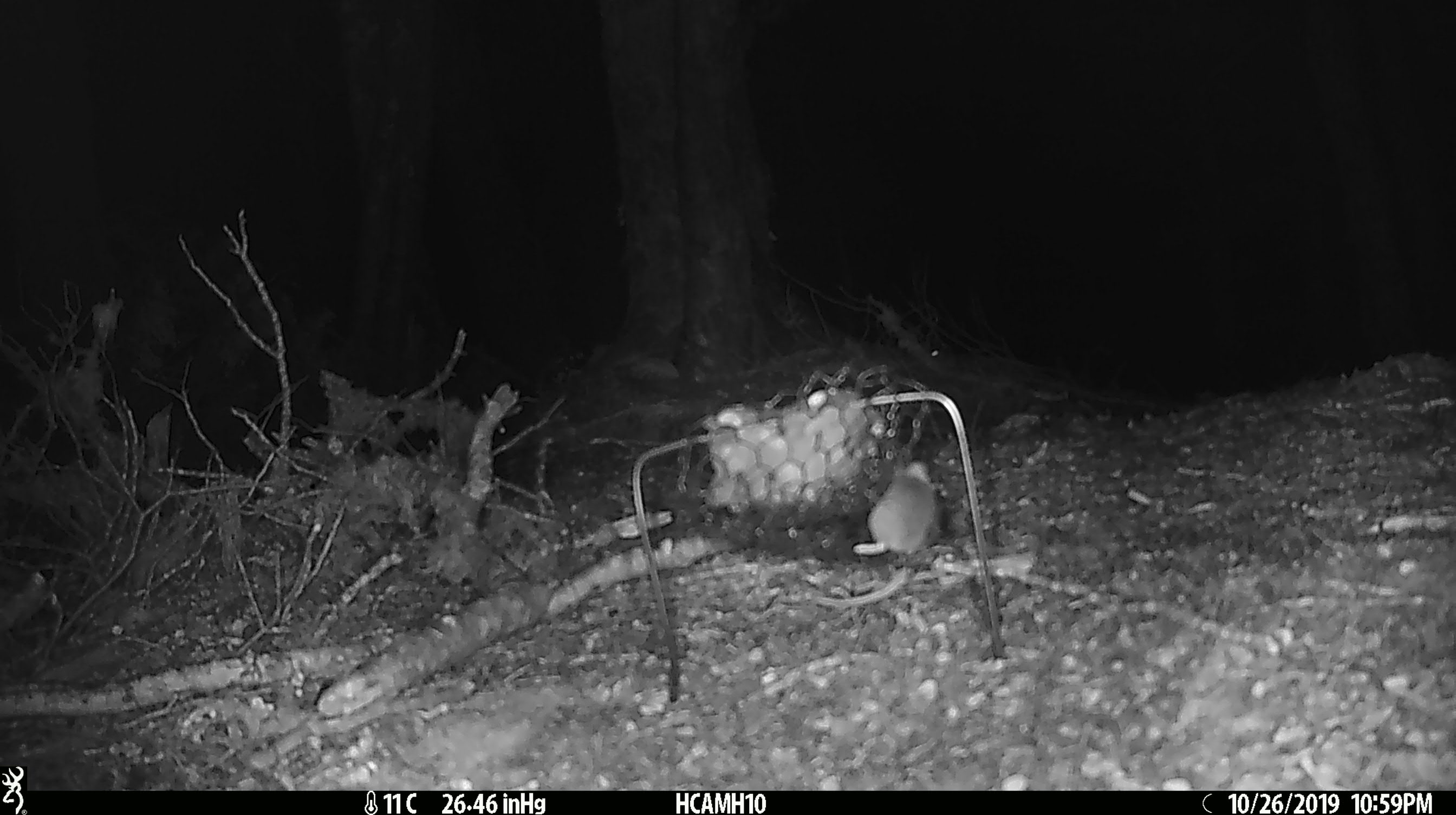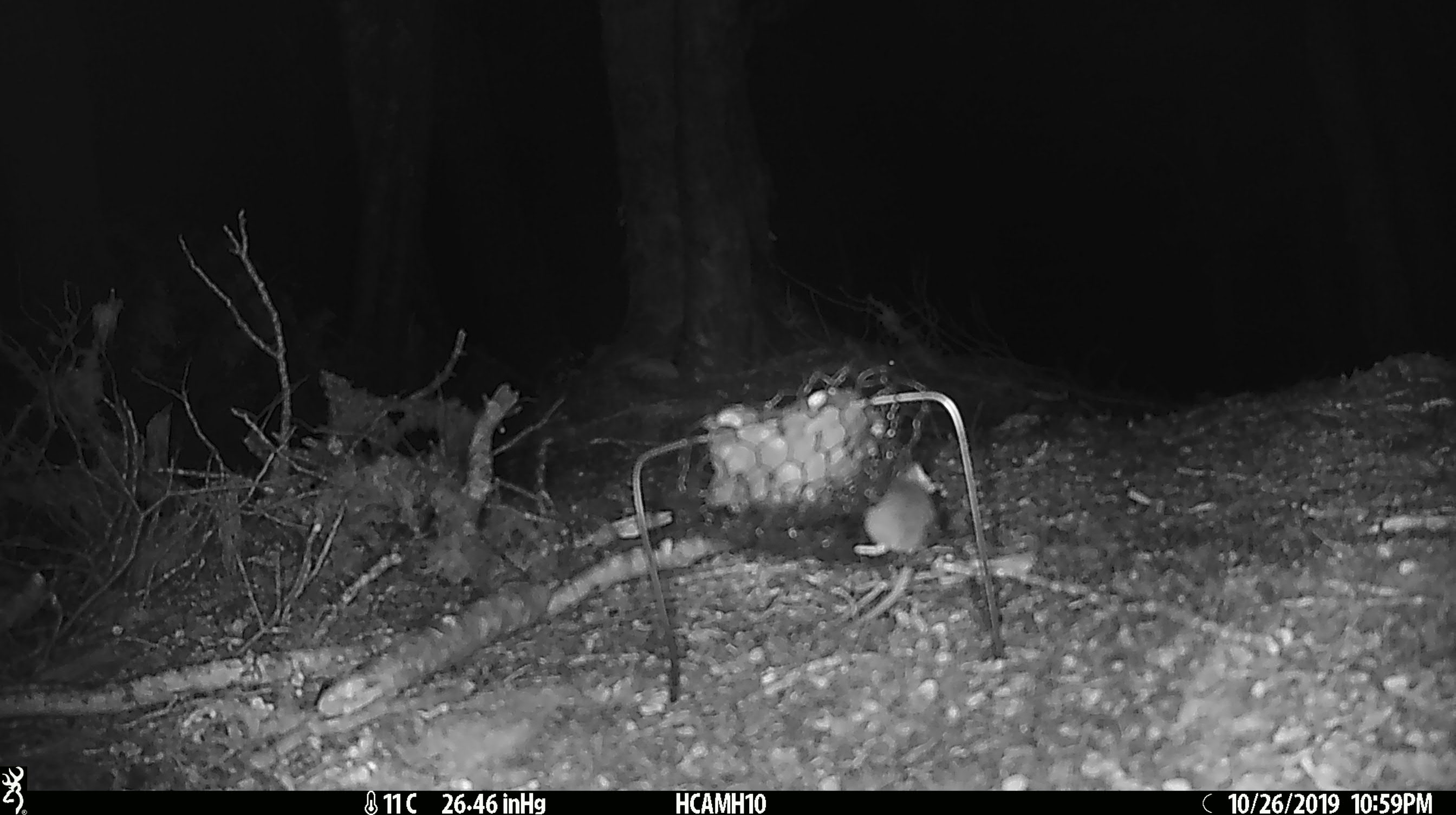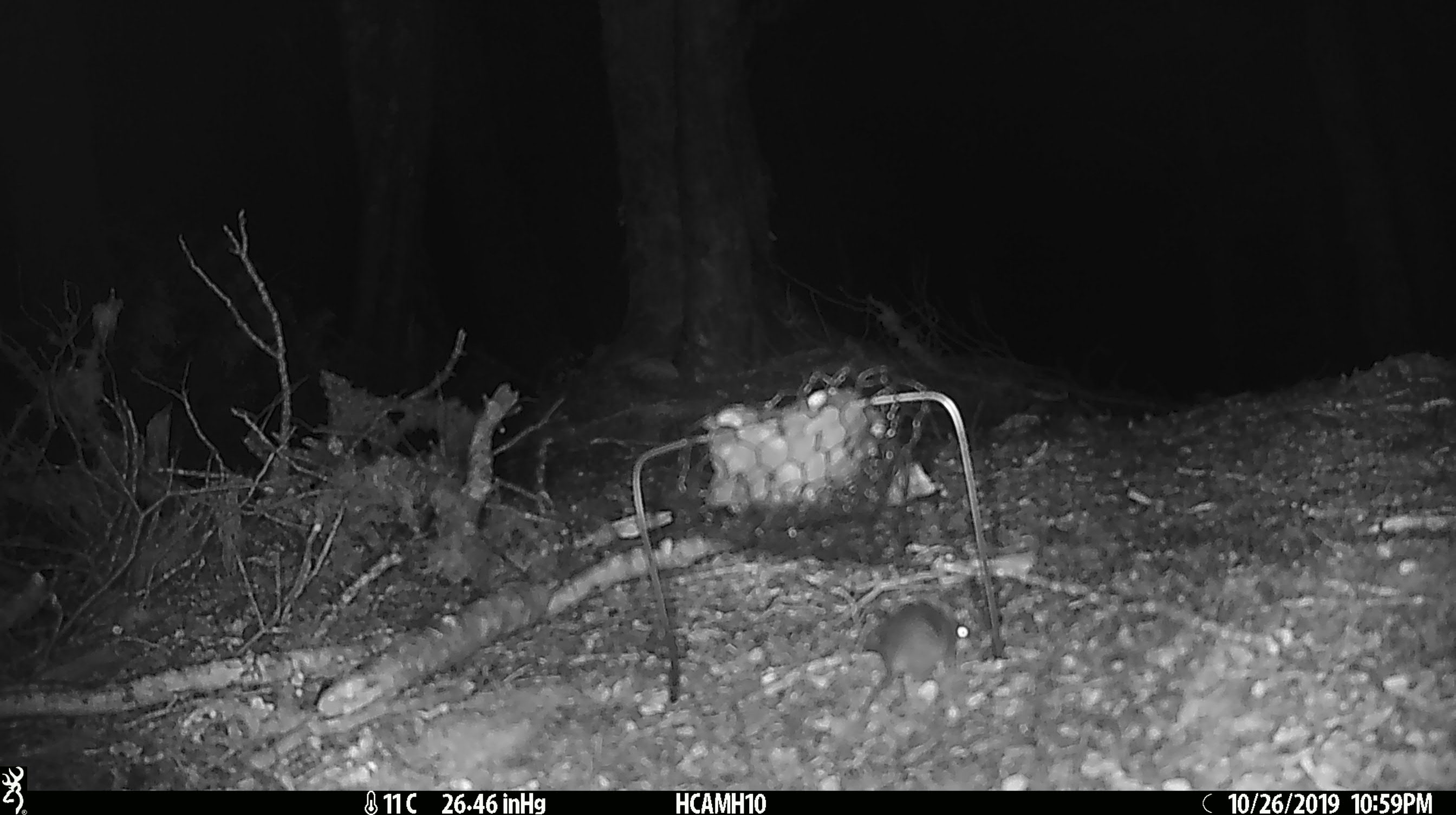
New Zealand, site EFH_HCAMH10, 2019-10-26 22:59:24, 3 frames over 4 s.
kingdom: Animalia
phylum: Chordata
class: Mammalia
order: Rodentia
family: Muridae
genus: Mus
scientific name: Mus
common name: mouse